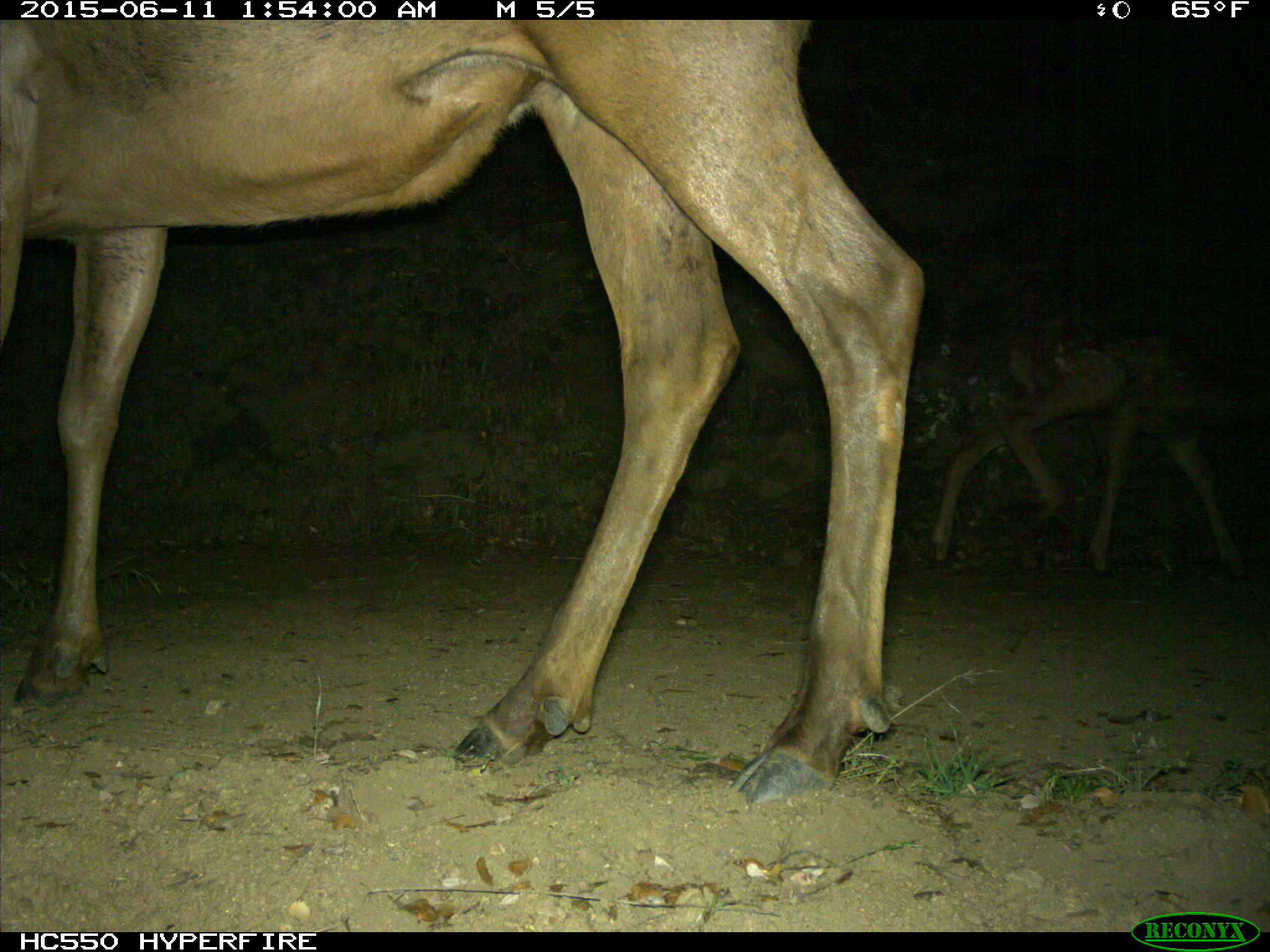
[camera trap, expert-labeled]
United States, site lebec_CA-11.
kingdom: Animalia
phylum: Chordata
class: Mammalia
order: Artiodactyla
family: Cervidae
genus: Cervus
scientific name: Cervus canadensis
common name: elk